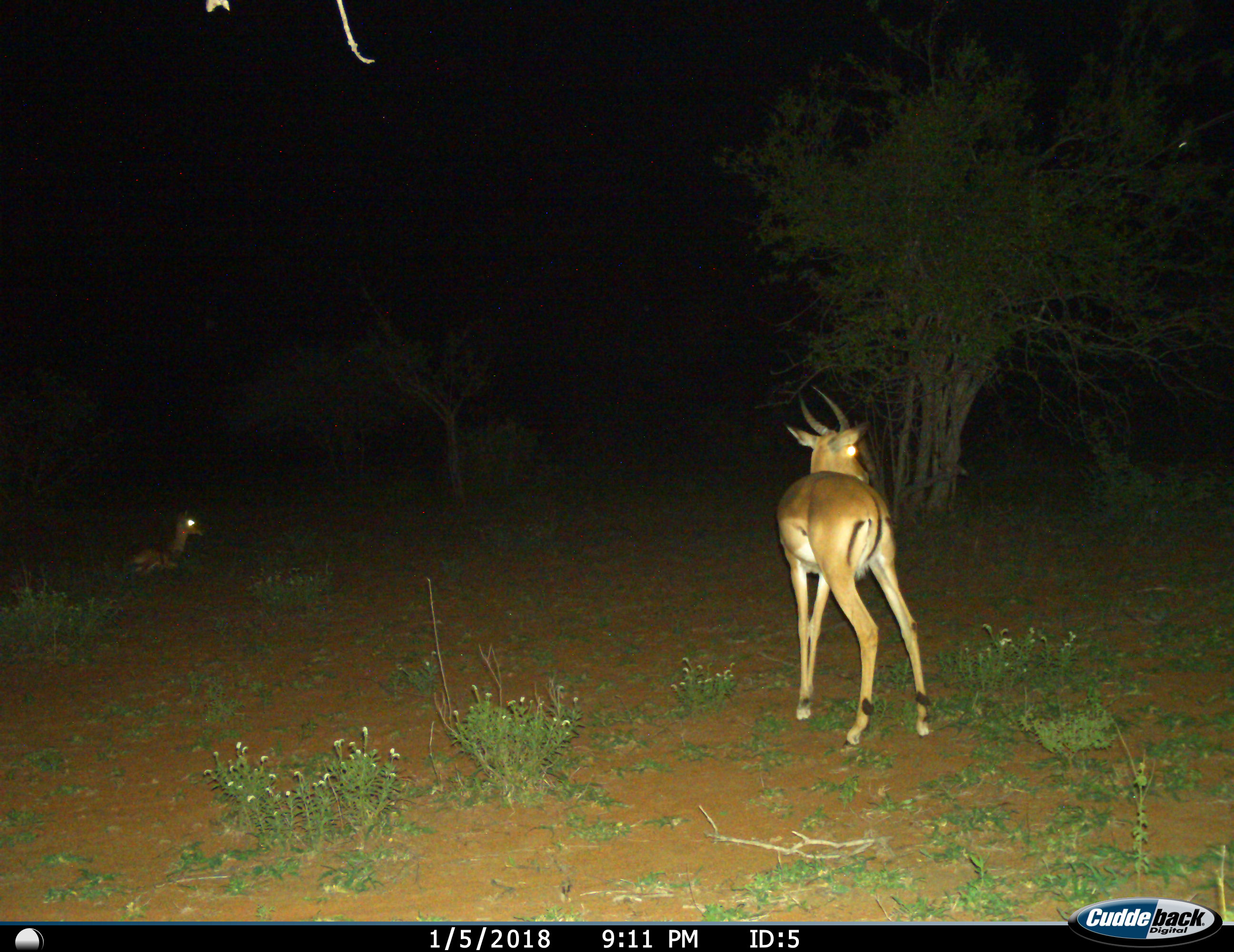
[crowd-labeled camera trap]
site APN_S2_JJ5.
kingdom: Animalia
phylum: Chordata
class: Mammalia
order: Artiodactyla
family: Bovidae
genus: Aepyceros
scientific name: Aepyceros melampus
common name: impala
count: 2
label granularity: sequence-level